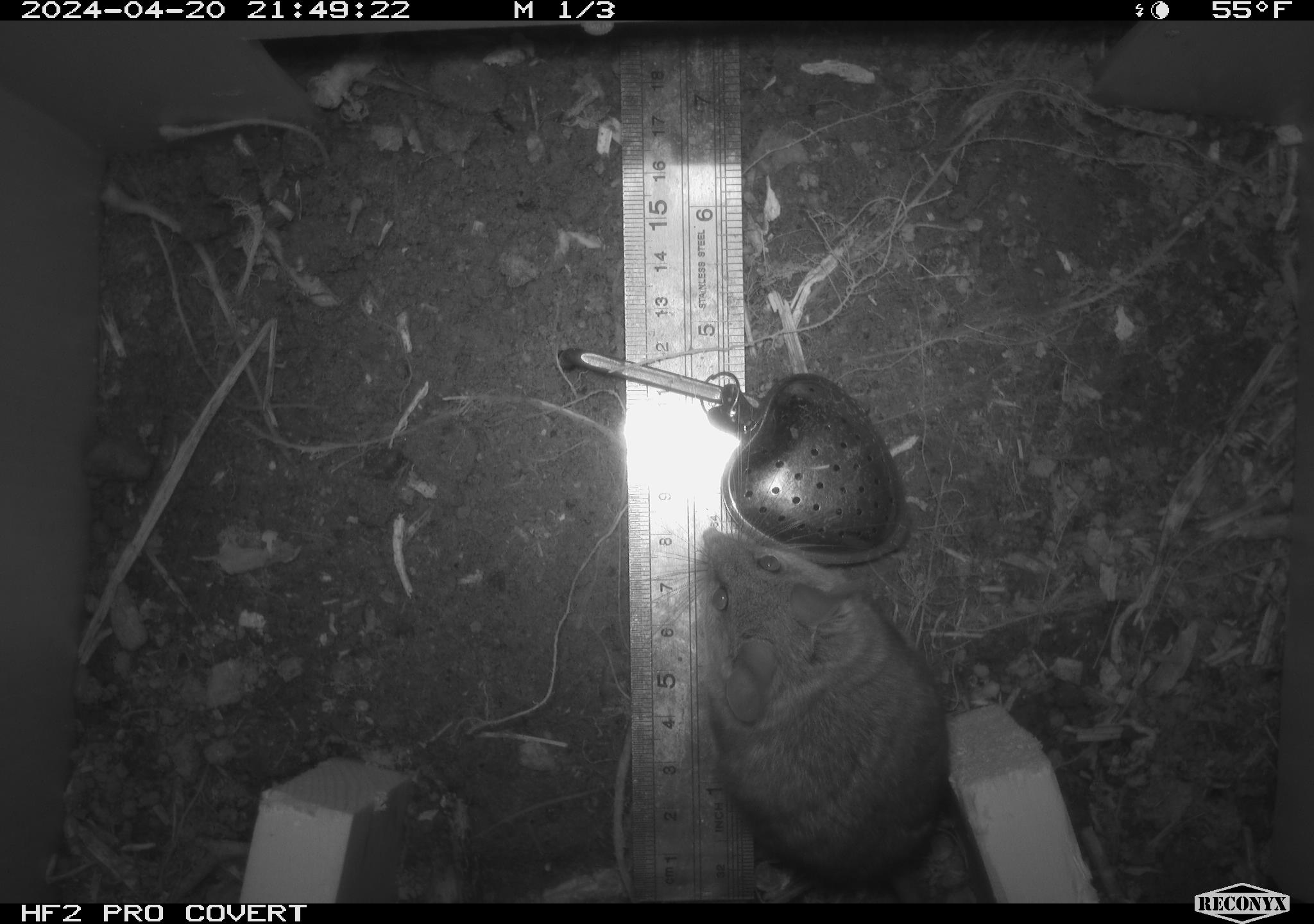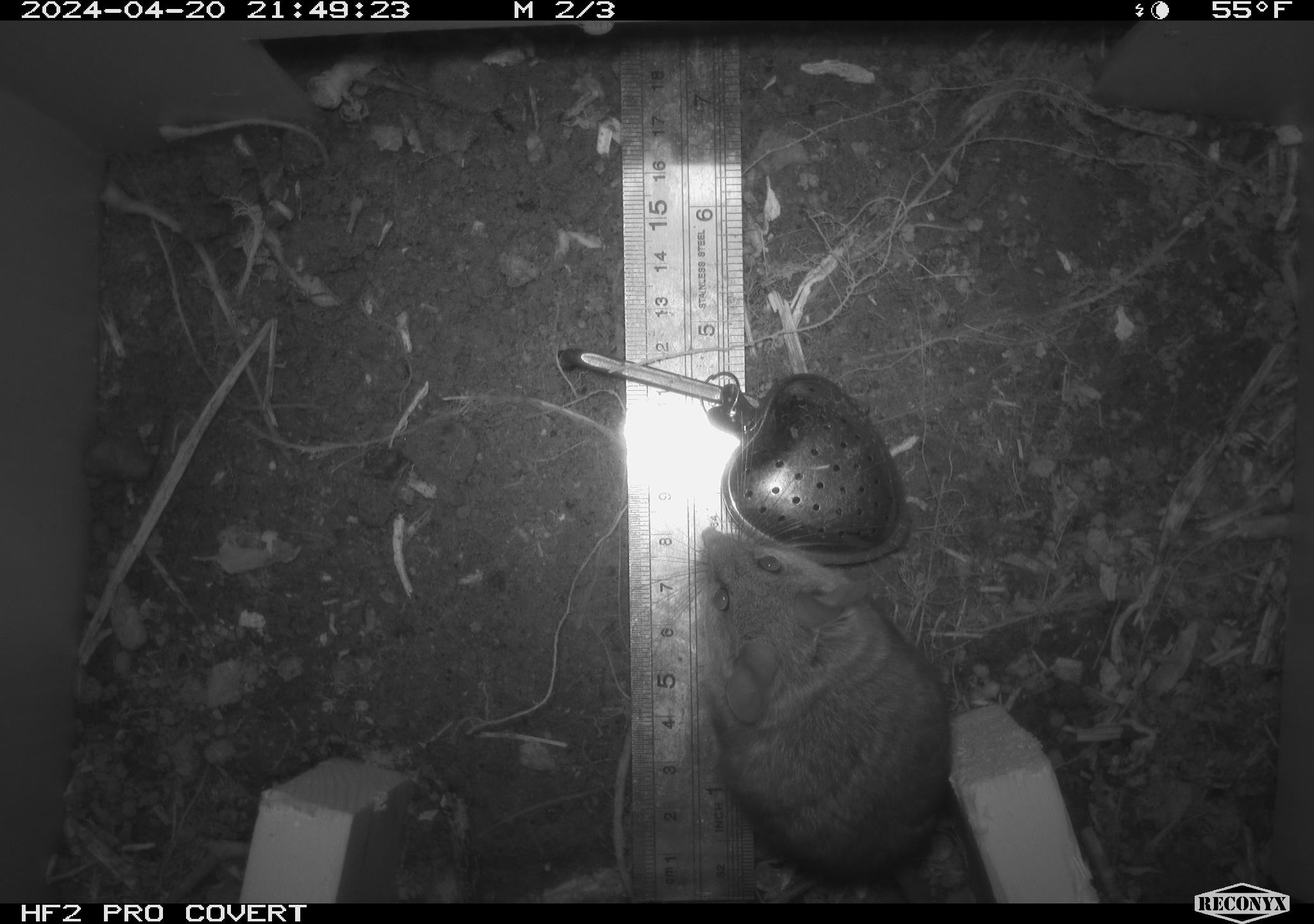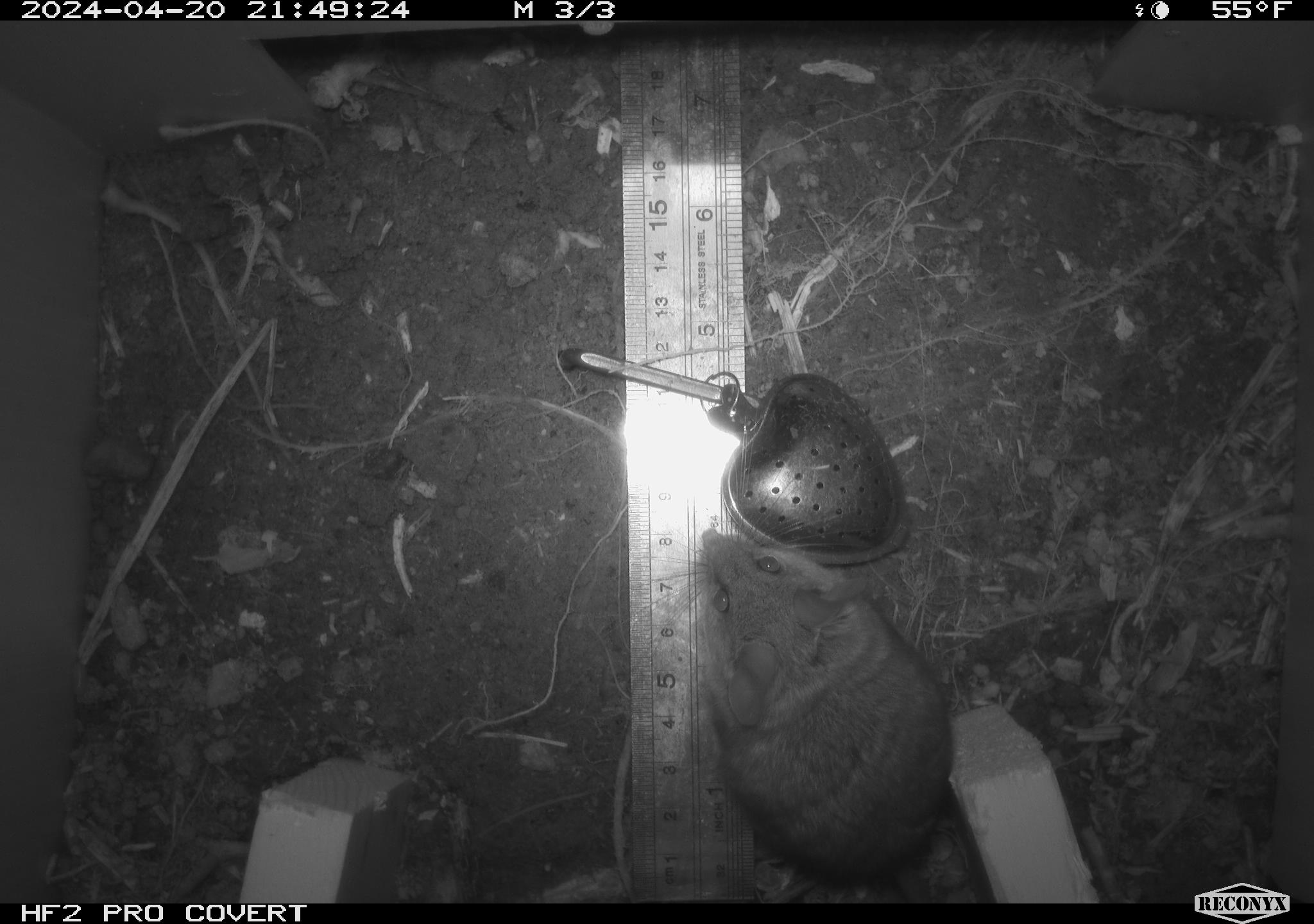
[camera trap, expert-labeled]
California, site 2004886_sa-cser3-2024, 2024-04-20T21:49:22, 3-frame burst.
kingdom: Animalia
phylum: Chordata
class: Mammalia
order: Rodentia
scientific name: Rodentia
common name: rodent